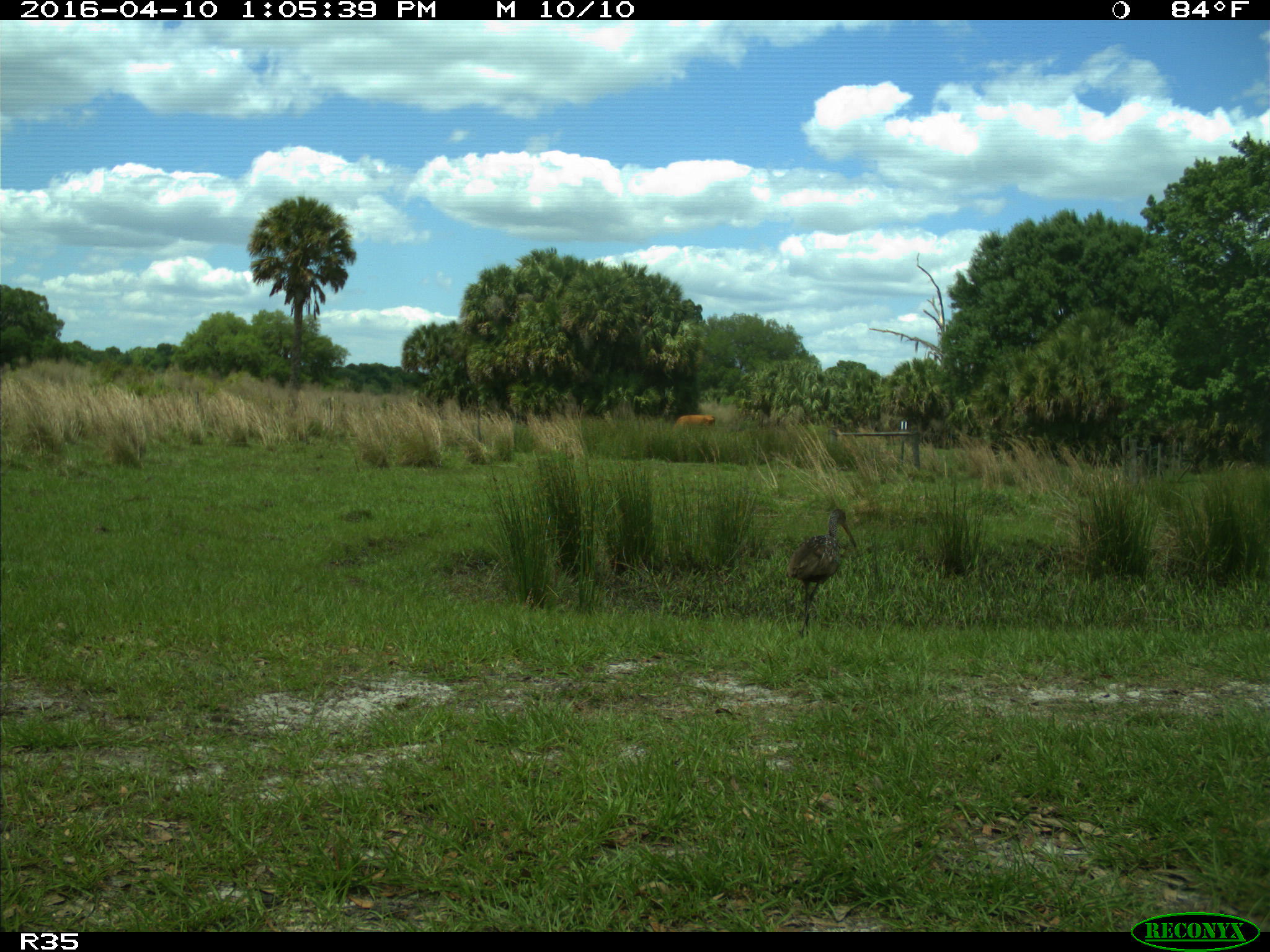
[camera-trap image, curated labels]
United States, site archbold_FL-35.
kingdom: Animalia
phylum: Chordata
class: Aves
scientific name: Aves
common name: birds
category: unidentified bird